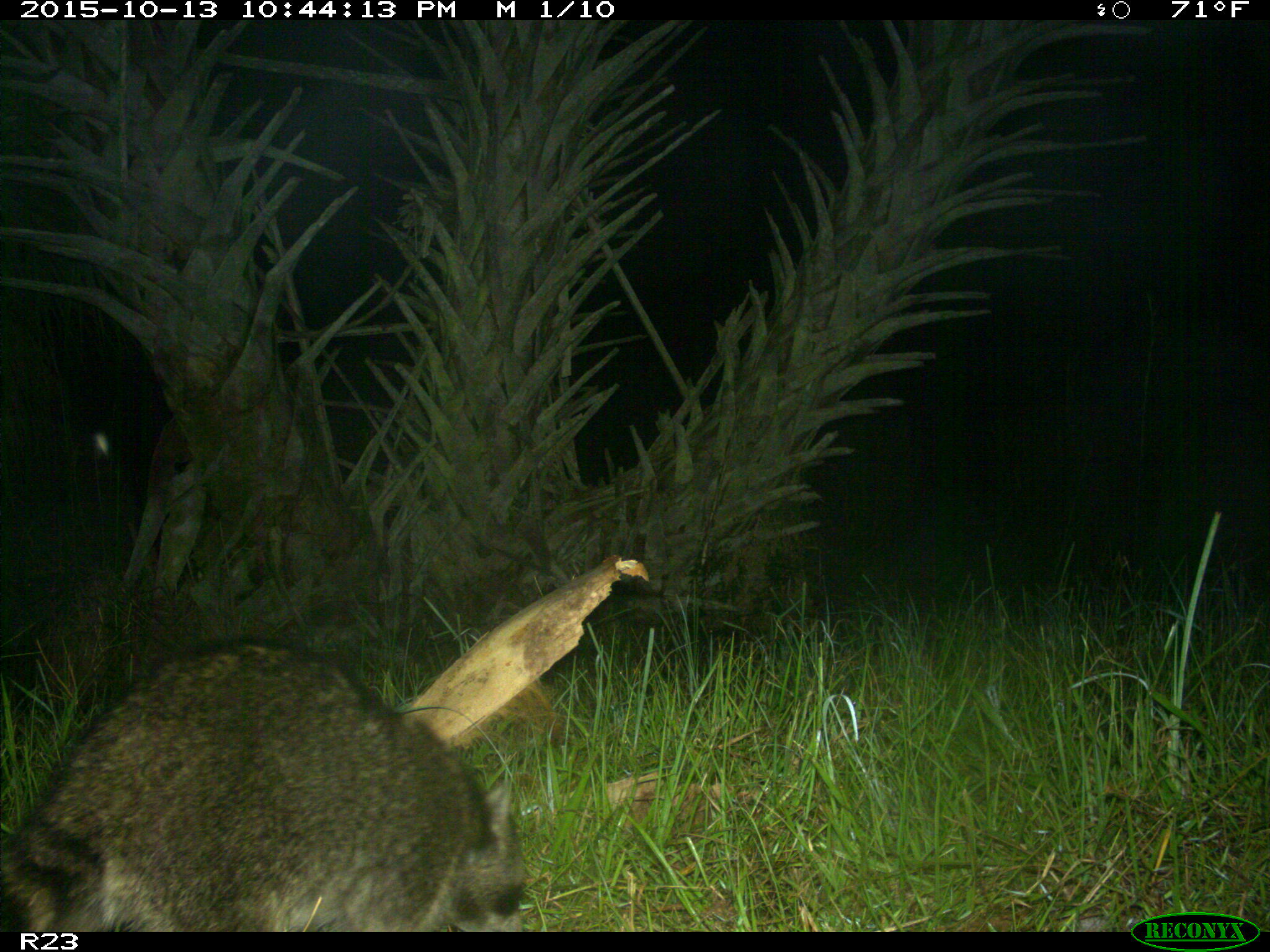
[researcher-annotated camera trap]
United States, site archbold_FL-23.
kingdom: Animalia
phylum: Chordata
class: Mammalia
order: Carnivora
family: Procyonidae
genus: Procyon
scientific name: Procyon lotor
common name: common raccoon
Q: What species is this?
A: Procyon lotor (common raccoon).